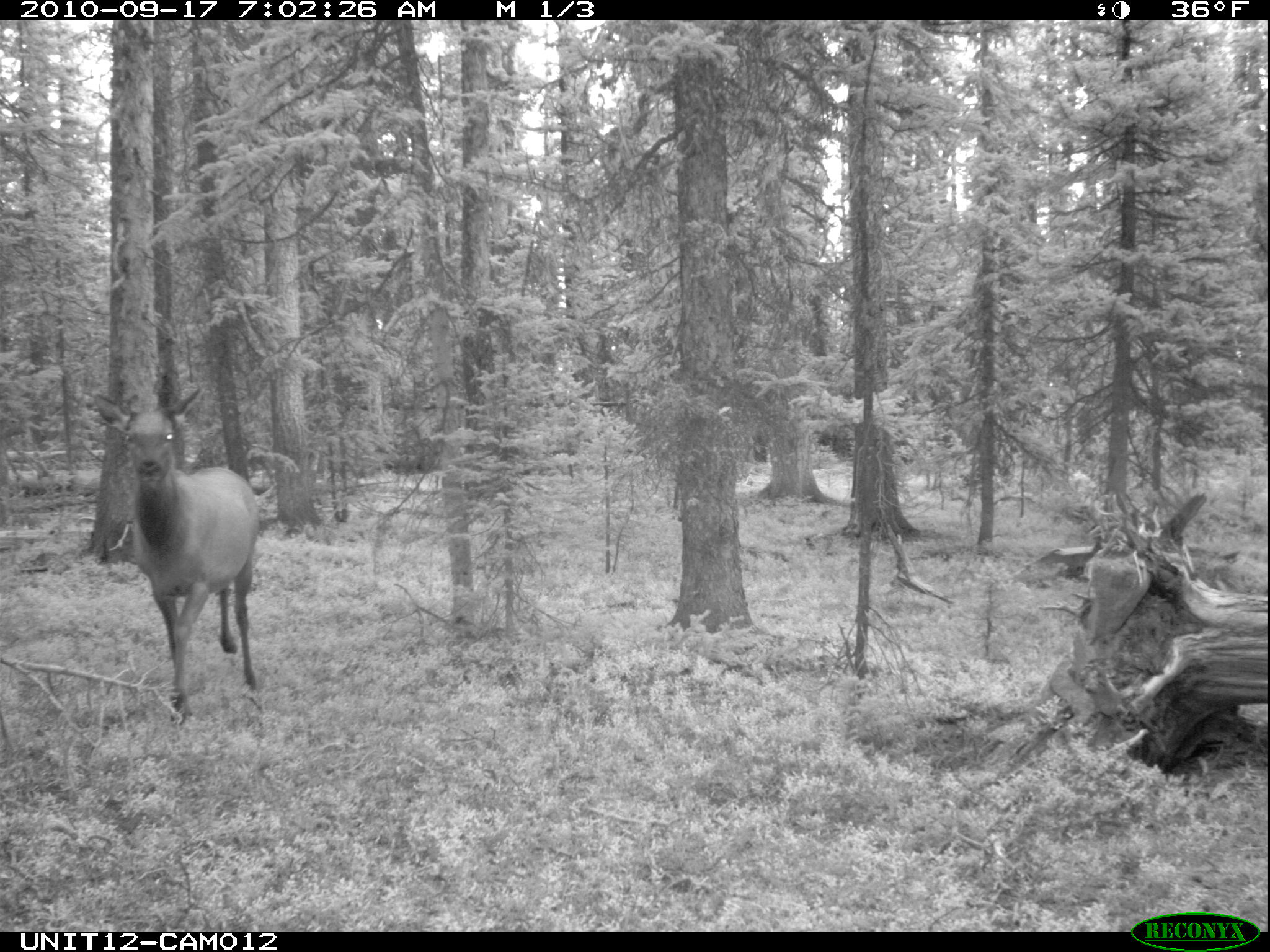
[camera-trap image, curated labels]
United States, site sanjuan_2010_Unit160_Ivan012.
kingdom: Animalia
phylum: Chordata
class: Mammalia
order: Artiodactyla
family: Cervidae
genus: Cervus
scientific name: Cervus elaphus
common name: red deer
Cervus elaphus (red deer).